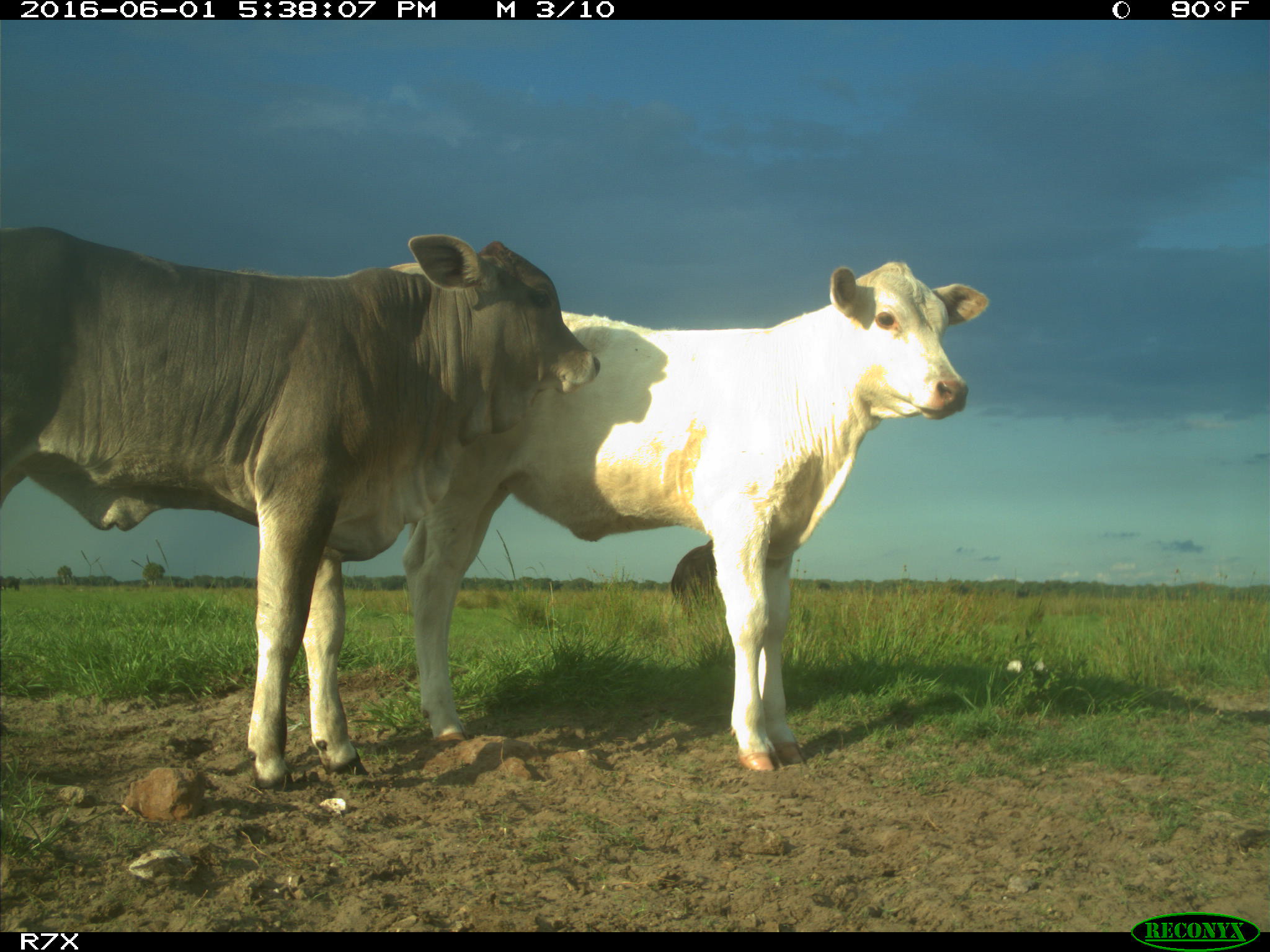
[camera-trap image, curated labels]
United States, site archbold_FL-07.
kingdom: Animalia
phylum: Chordata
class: Mammalia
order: Artiodactyla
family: Bovidae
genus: Bos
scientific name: Bos taurus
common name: domestic cow